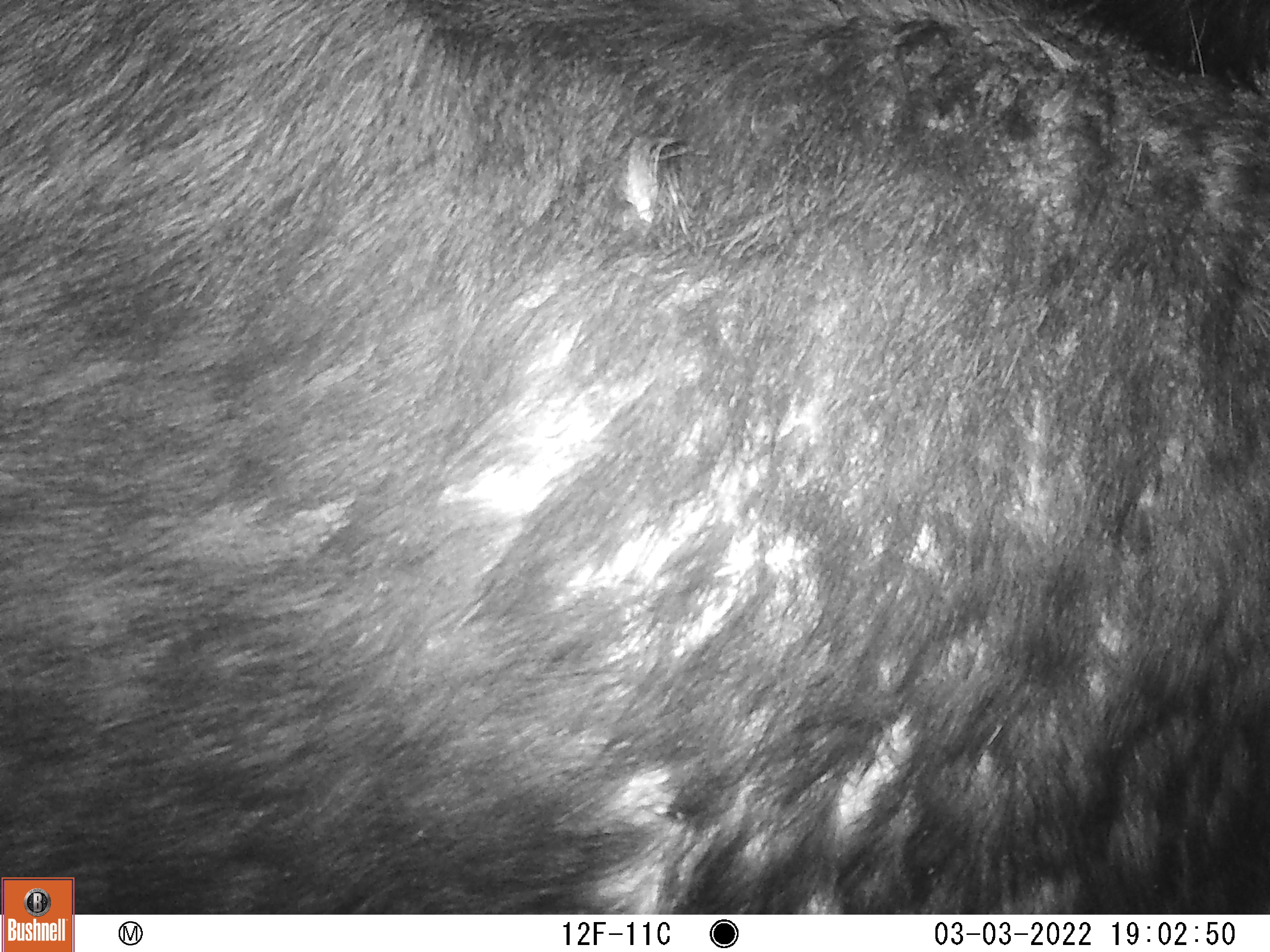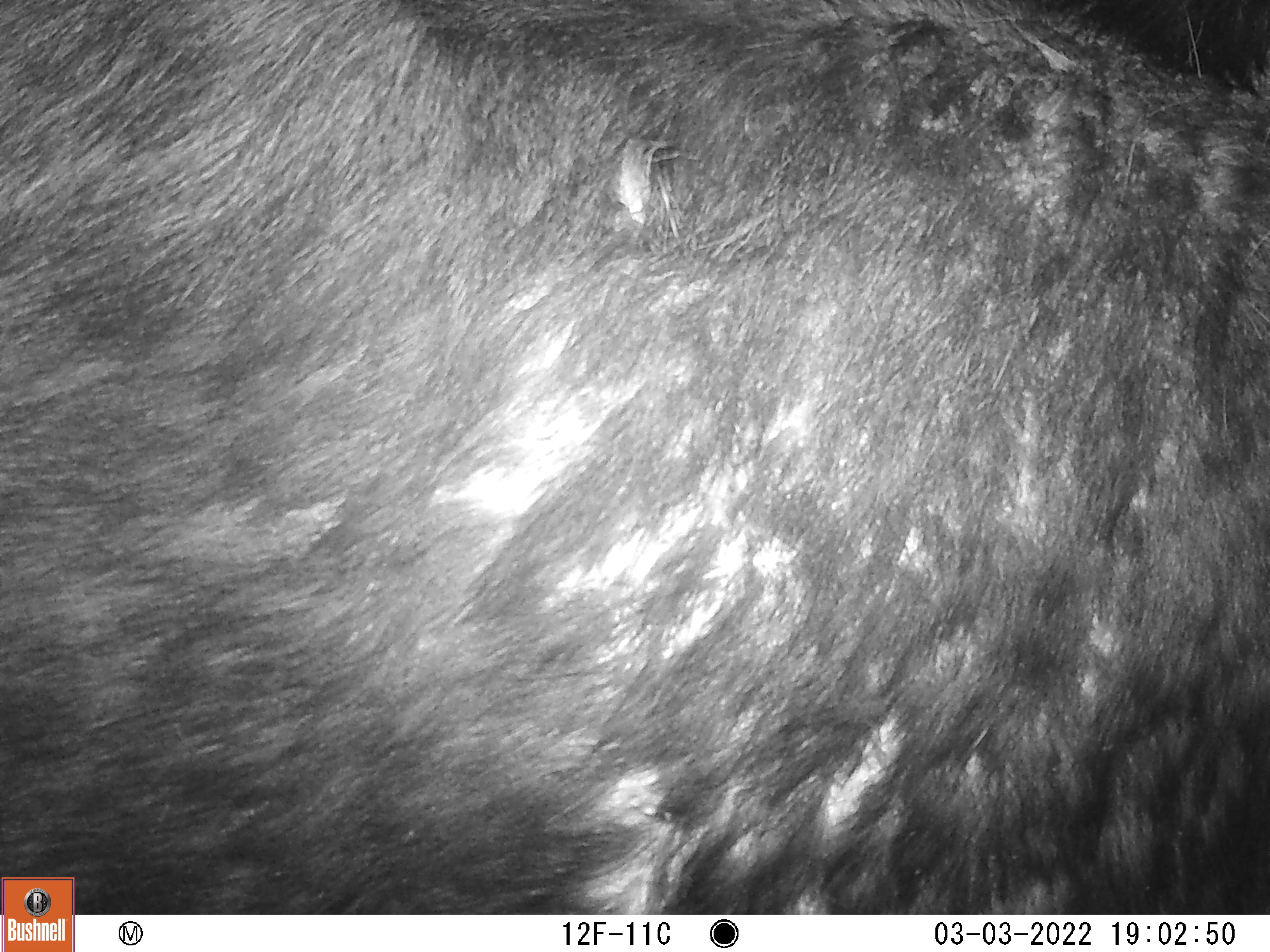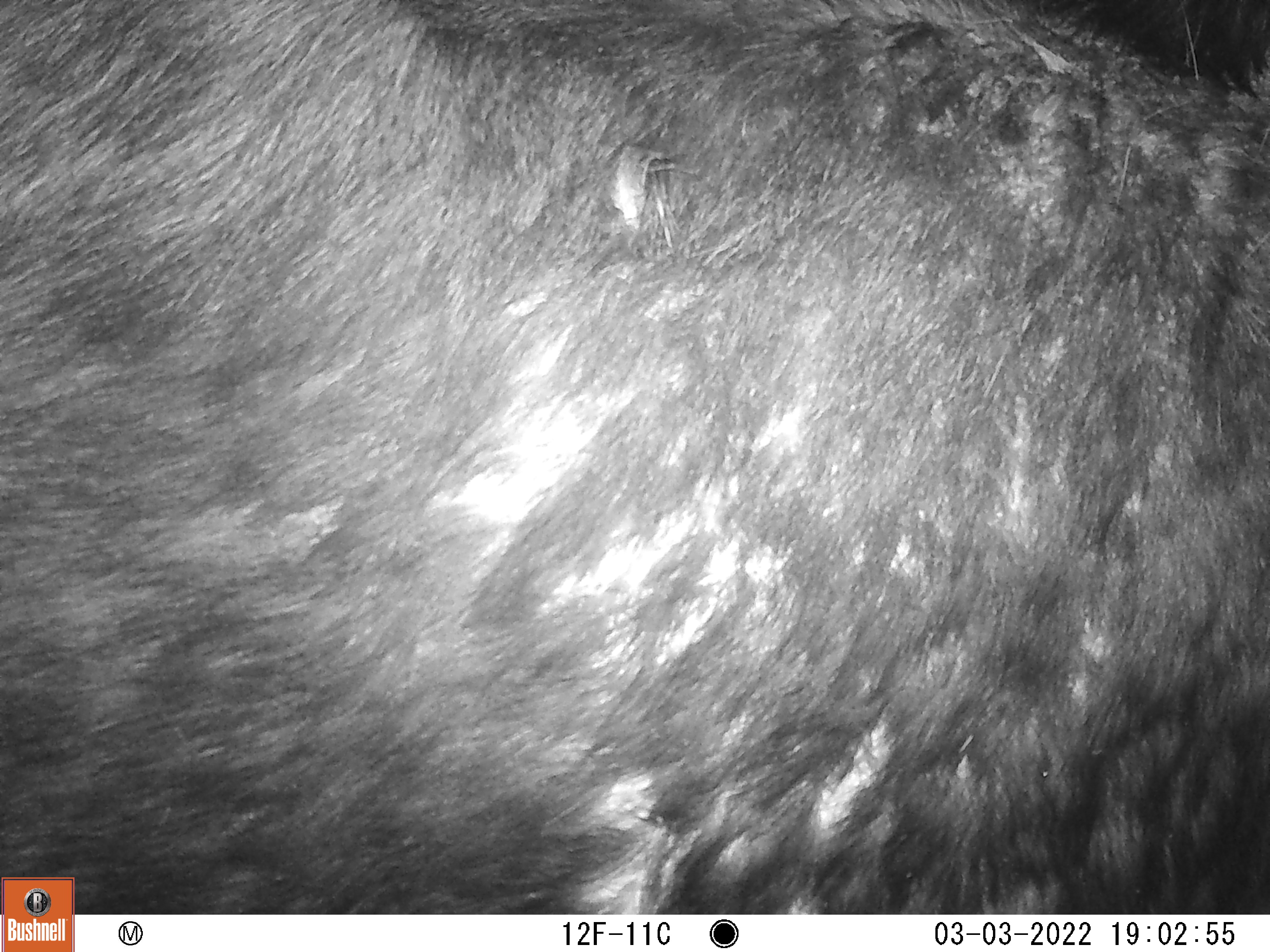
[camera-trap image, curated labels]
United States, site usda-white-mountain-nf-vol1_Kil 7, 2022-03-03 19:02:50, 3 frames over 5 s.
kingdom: Animalia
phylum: Chordata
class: Mammalia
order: Artiodactyla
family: Cervidae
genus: Alces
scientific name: Alces alces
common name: moose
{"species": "moose (Alces alces)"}